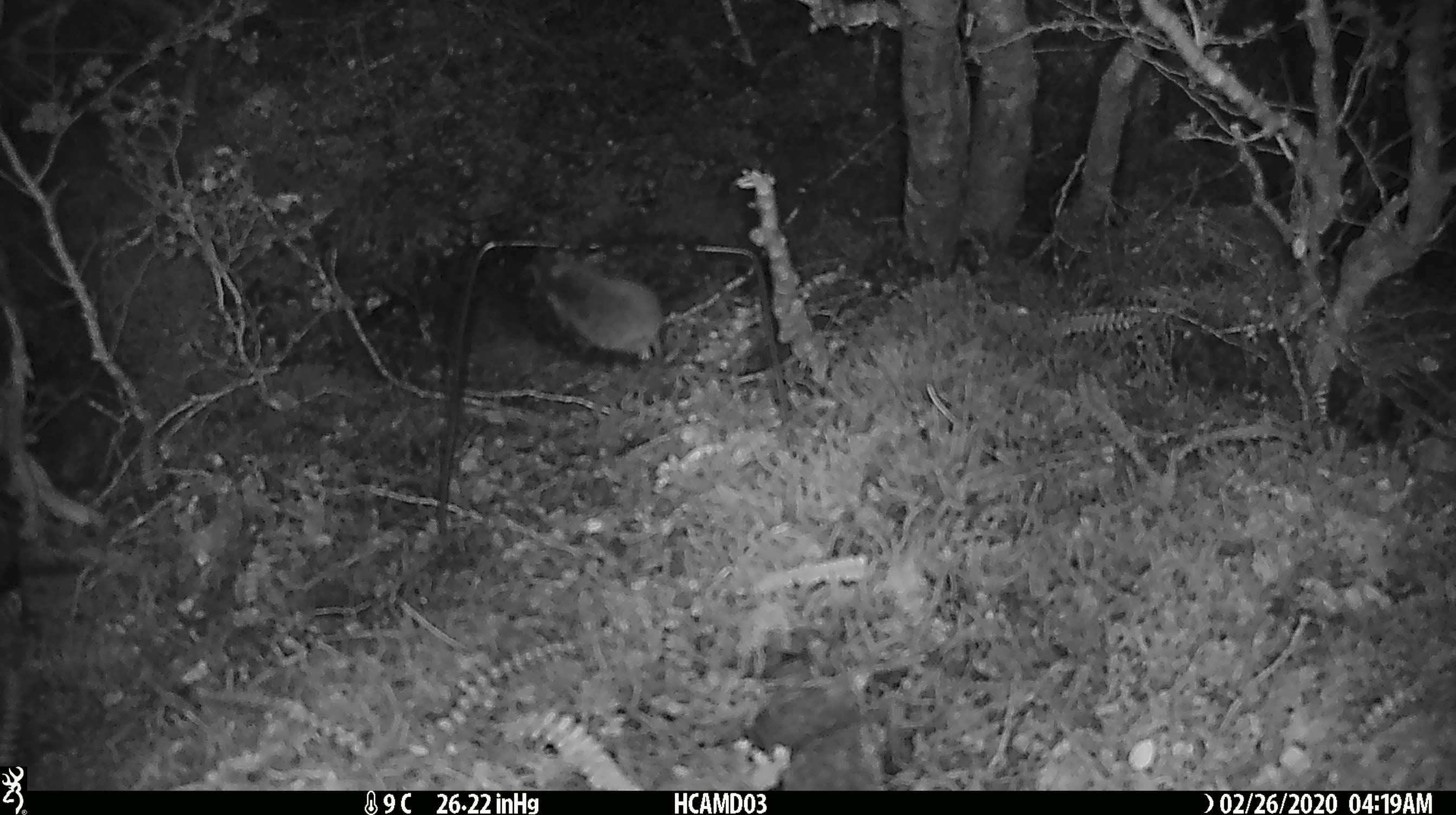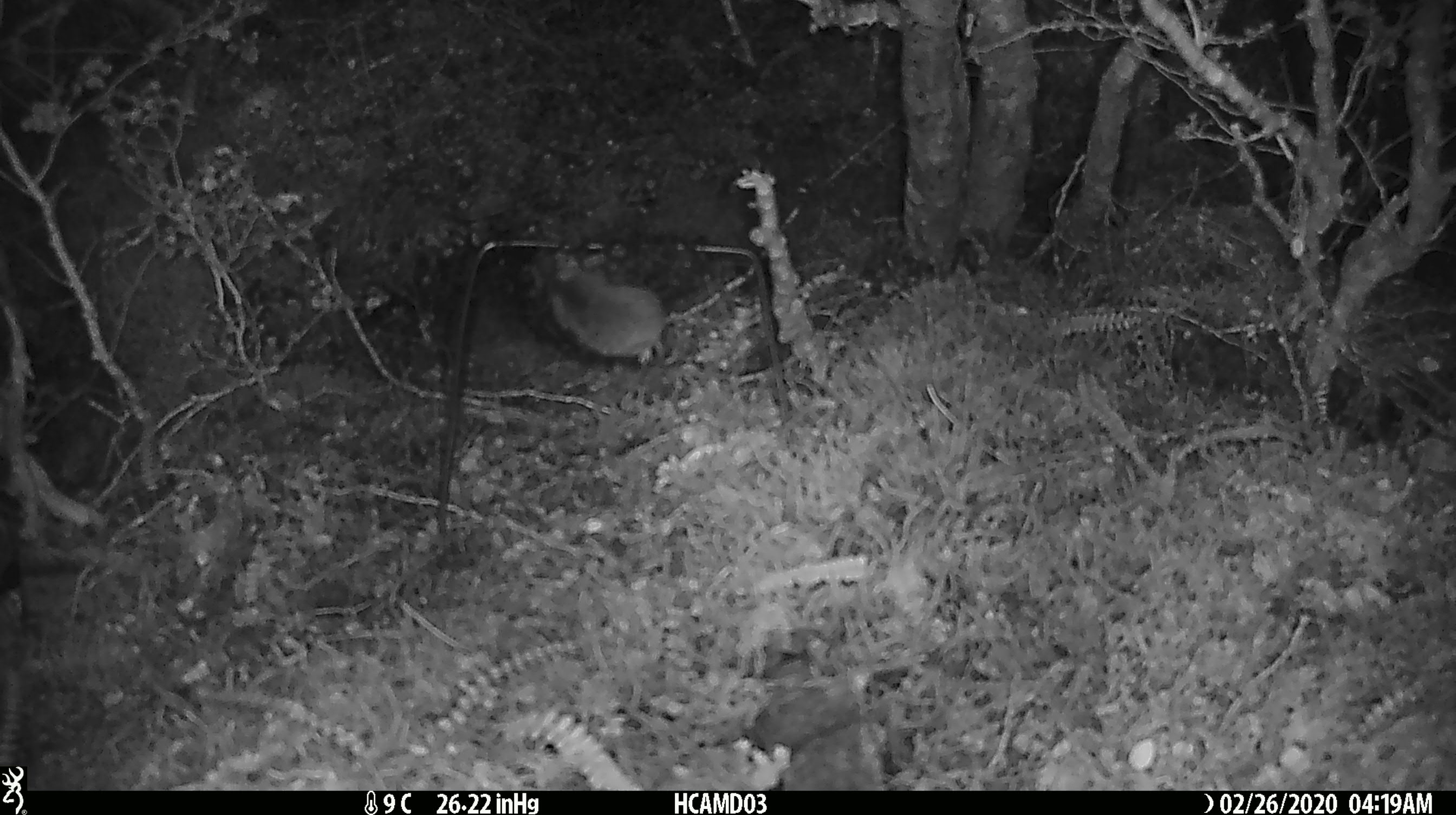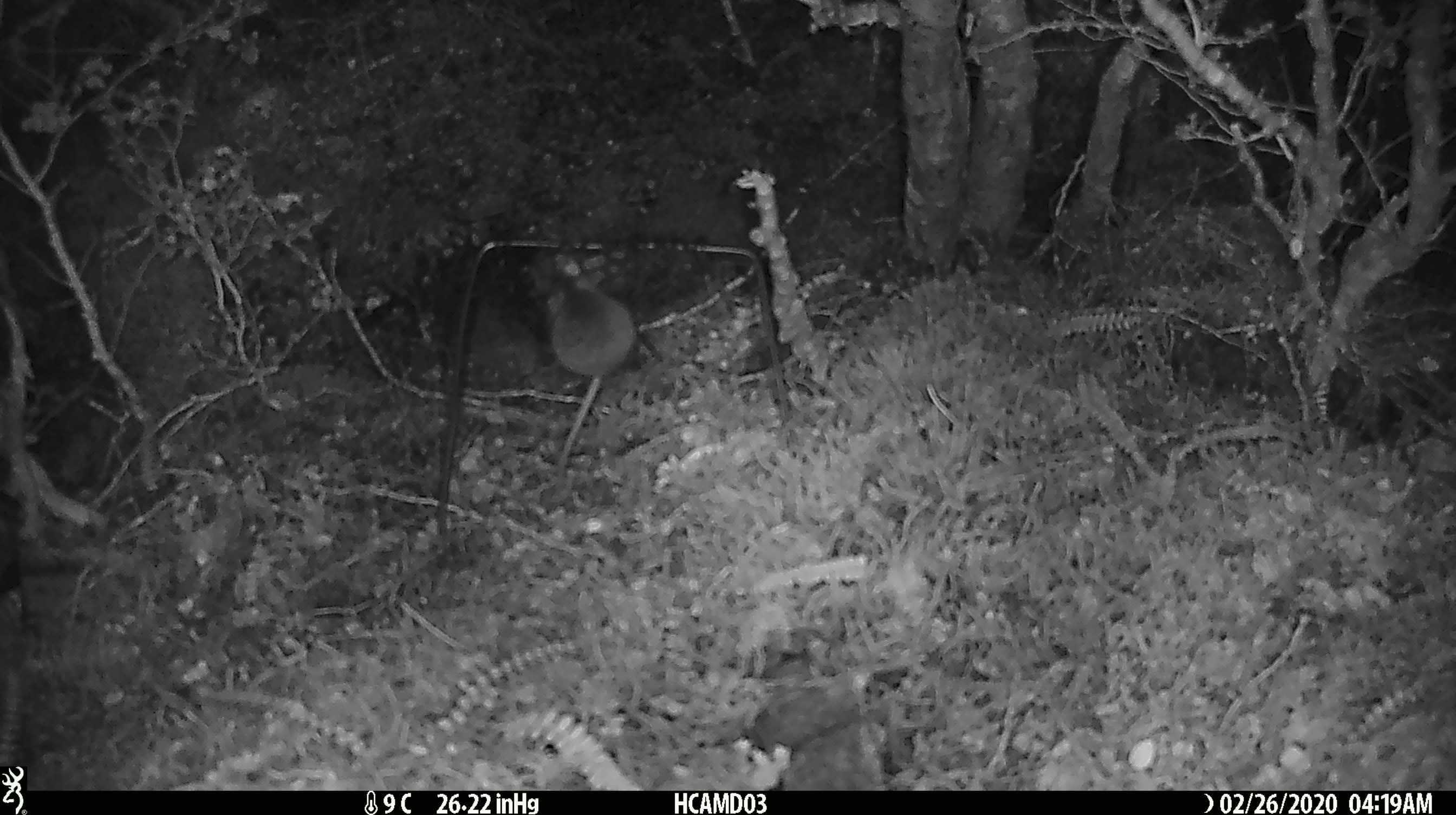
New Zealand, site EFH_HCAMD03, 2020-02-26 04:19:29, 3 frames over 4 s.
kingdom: Animalia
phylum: Chordata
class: Mammalia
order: Rodentia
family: Muridae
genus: Mus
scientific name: Mus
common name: mouse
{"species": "mouse (Mus)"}